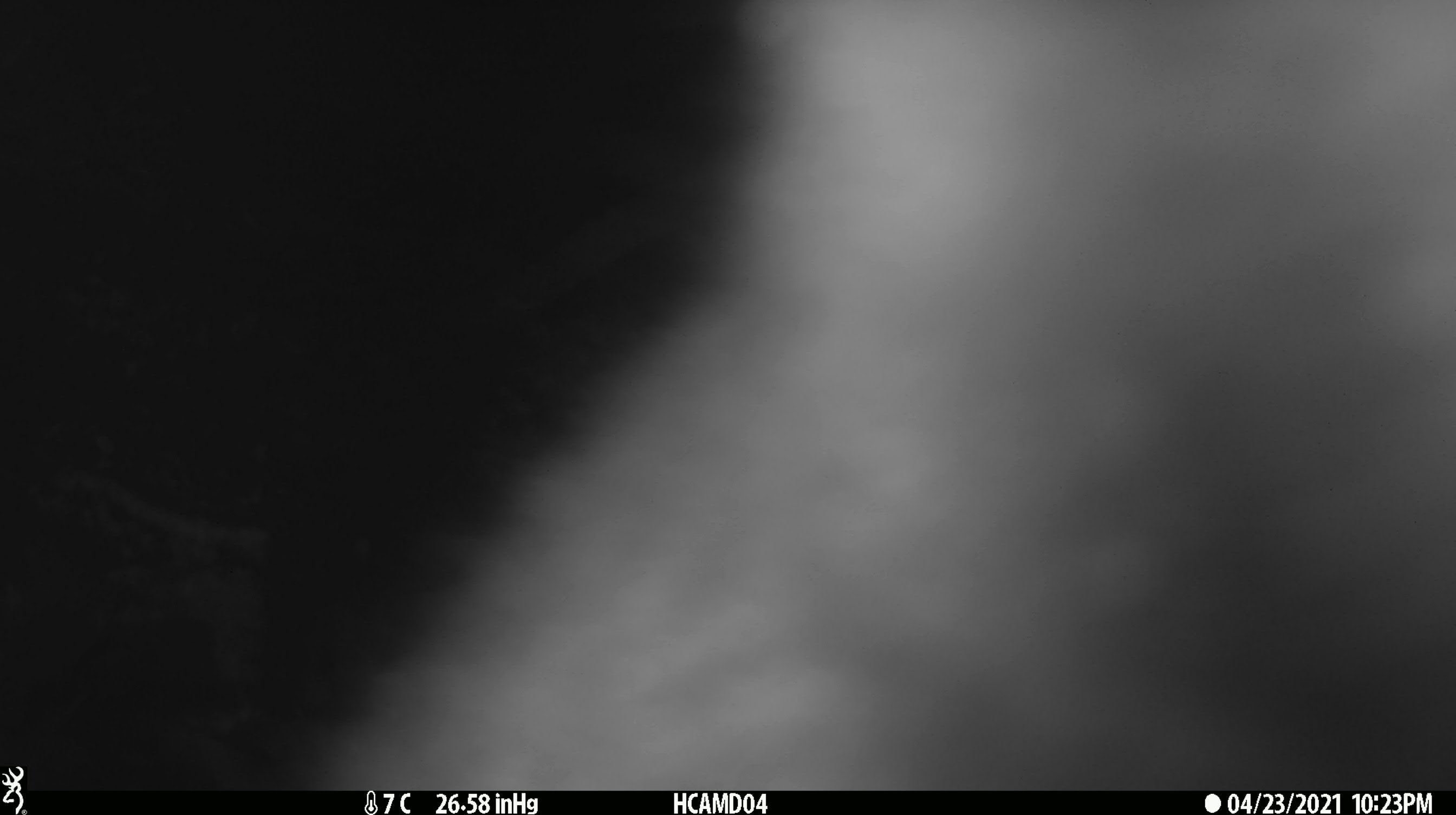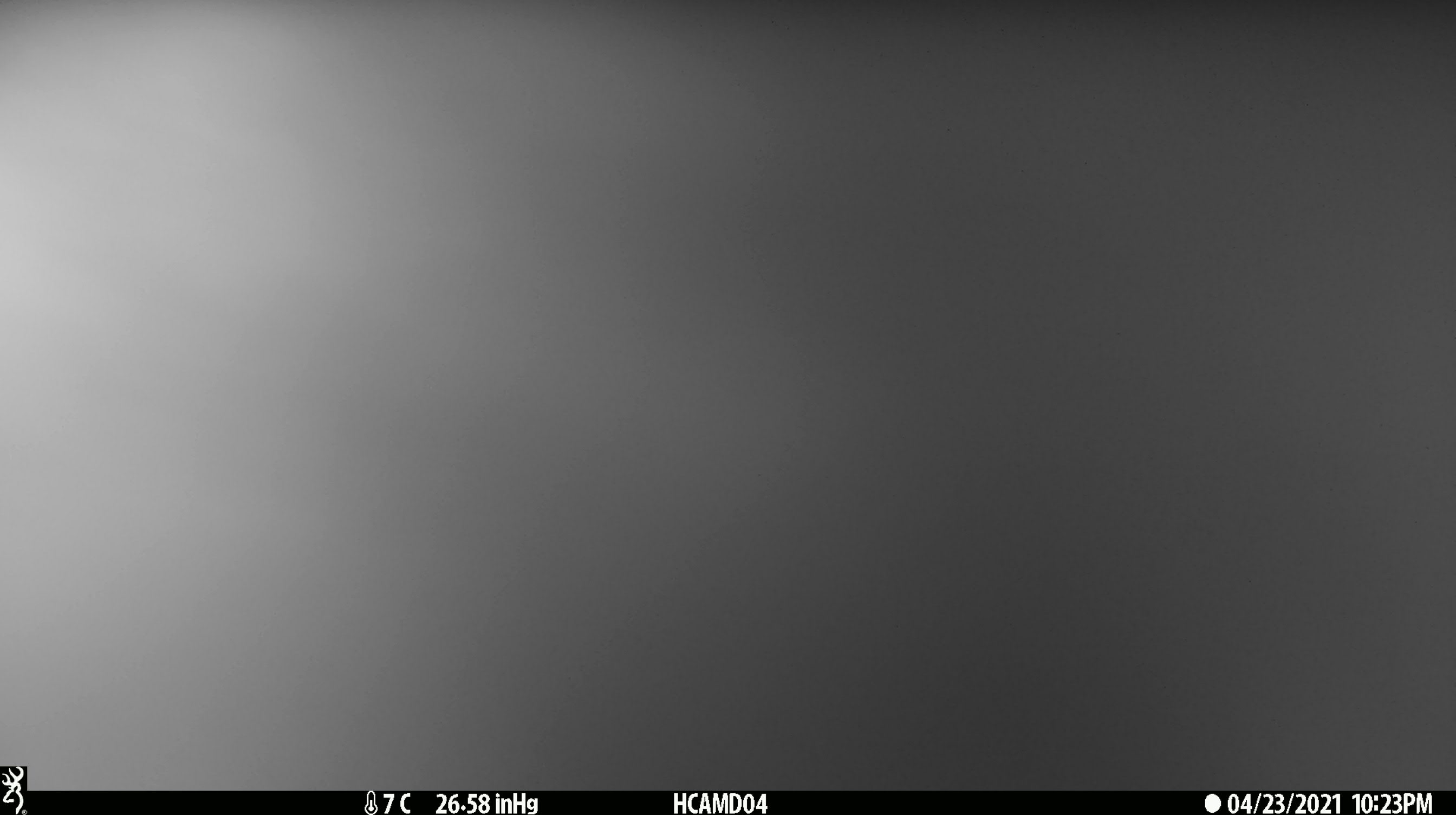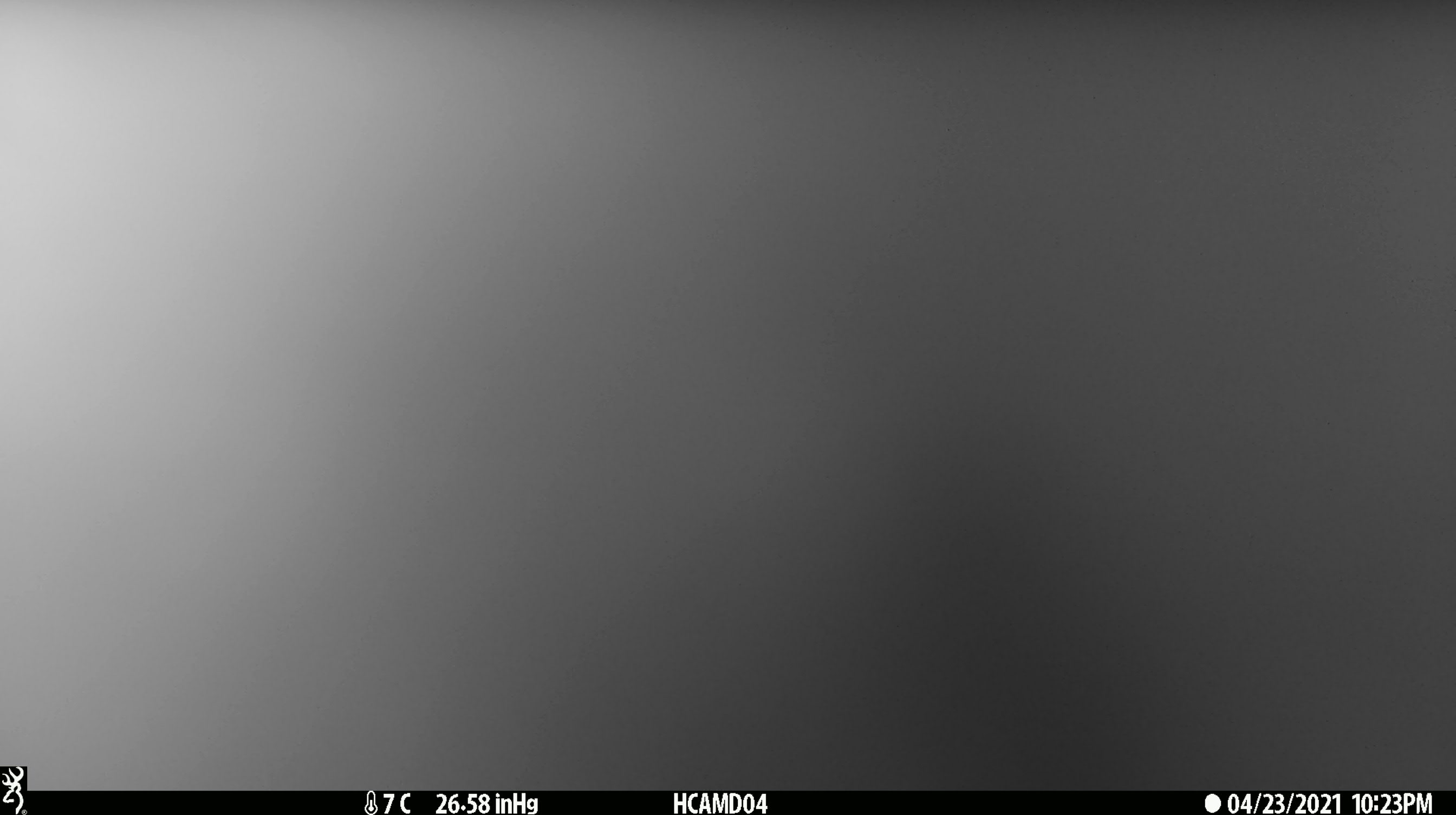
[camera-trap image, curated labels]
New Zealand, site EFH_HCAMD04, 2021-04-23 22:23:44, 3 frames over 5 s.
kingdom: Animalia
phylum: Chordata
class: Mammalia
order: Diprotodontia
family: Phalangeridae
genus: Trichosurus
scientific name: Trichosurus vulpecula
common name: common brushtail possum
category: possum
Possum (common brushtail possum) (Trichosurus vulpecula).